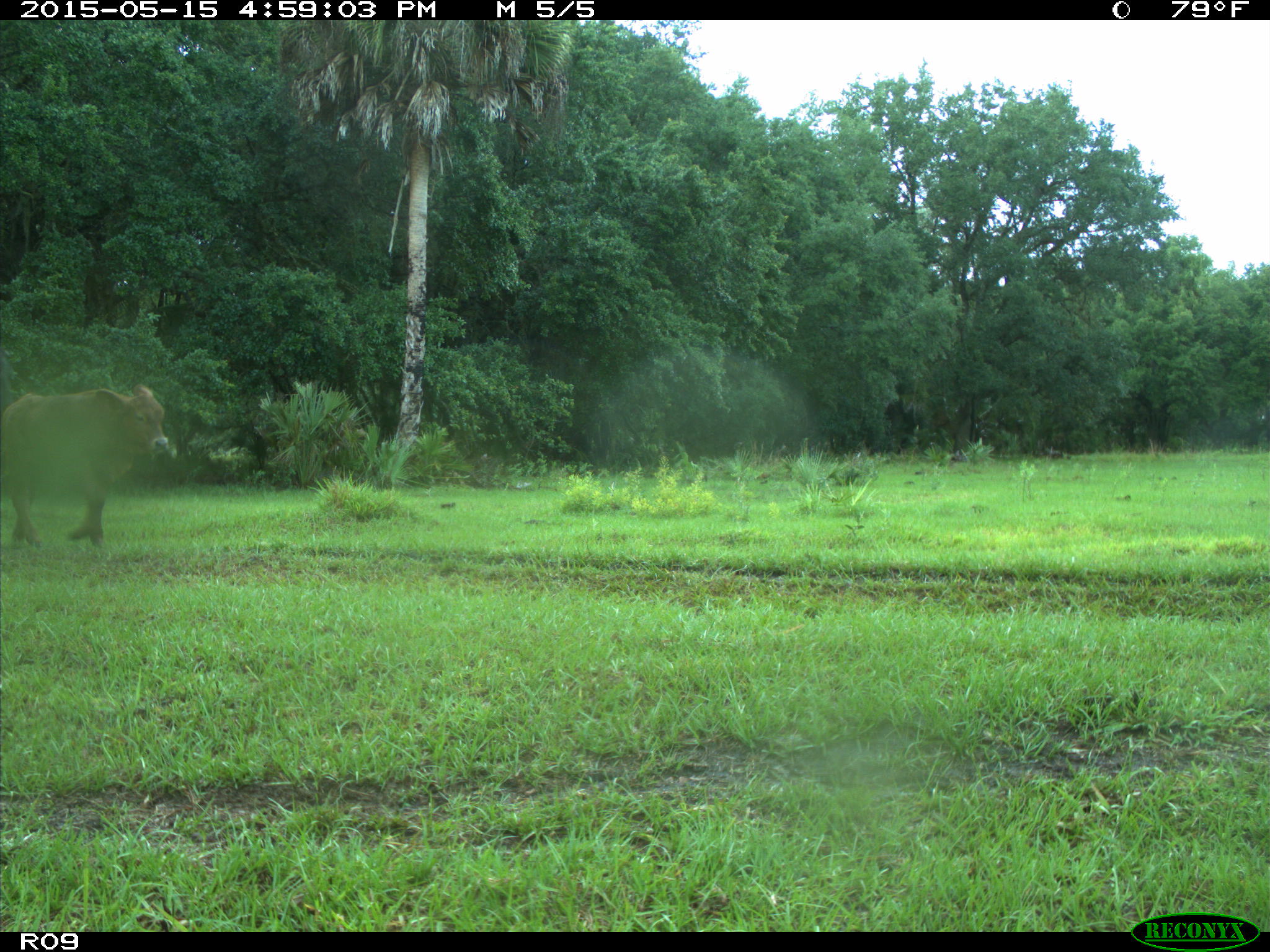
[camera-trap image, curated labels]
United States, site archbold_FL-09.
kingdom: Animalia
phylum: Chordata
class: Mammalia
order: Artiodactyla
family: Bovidae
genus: Bos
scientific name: Bos taurus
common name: domestic cow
Bos taurus (domestic cow).